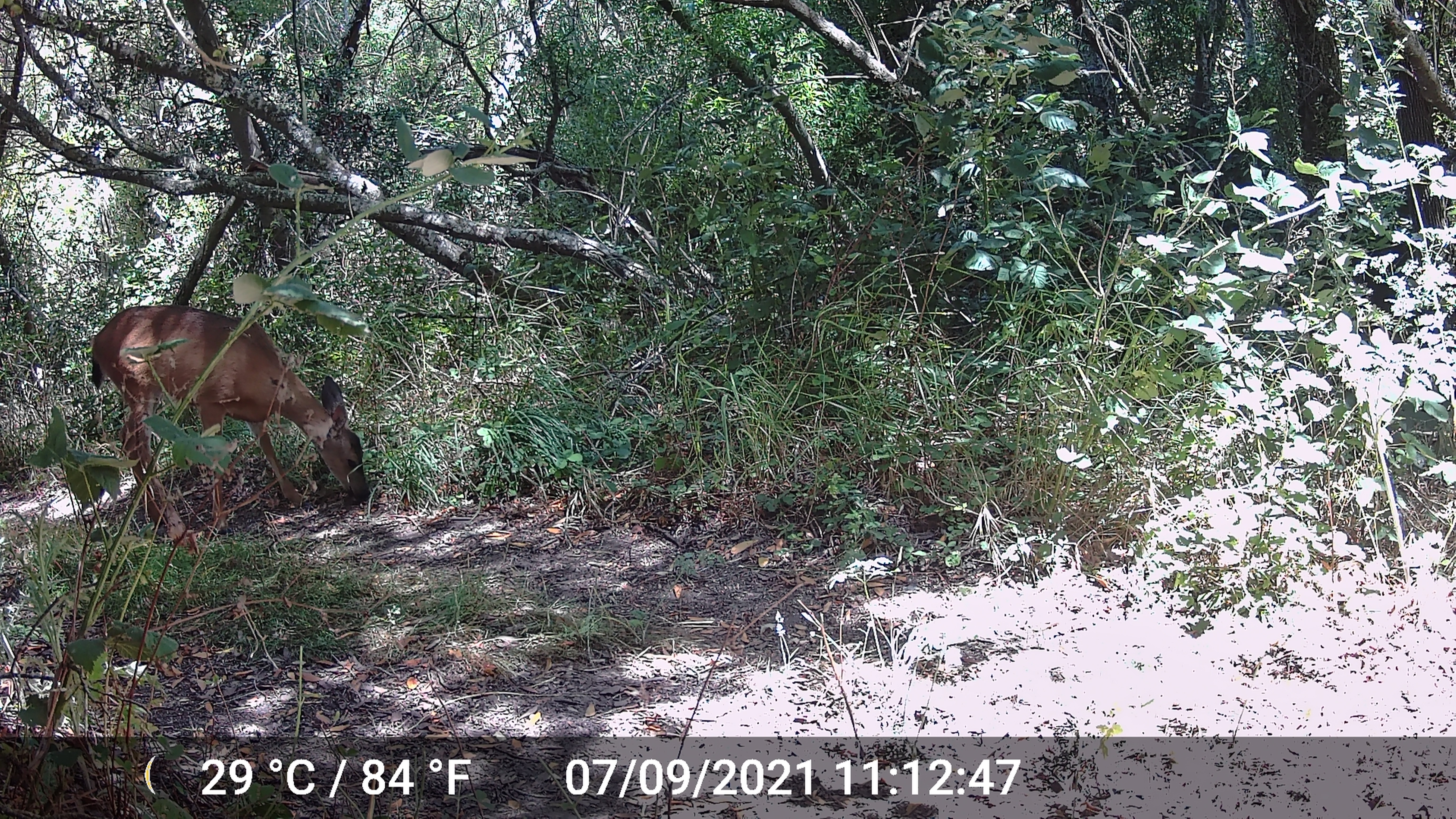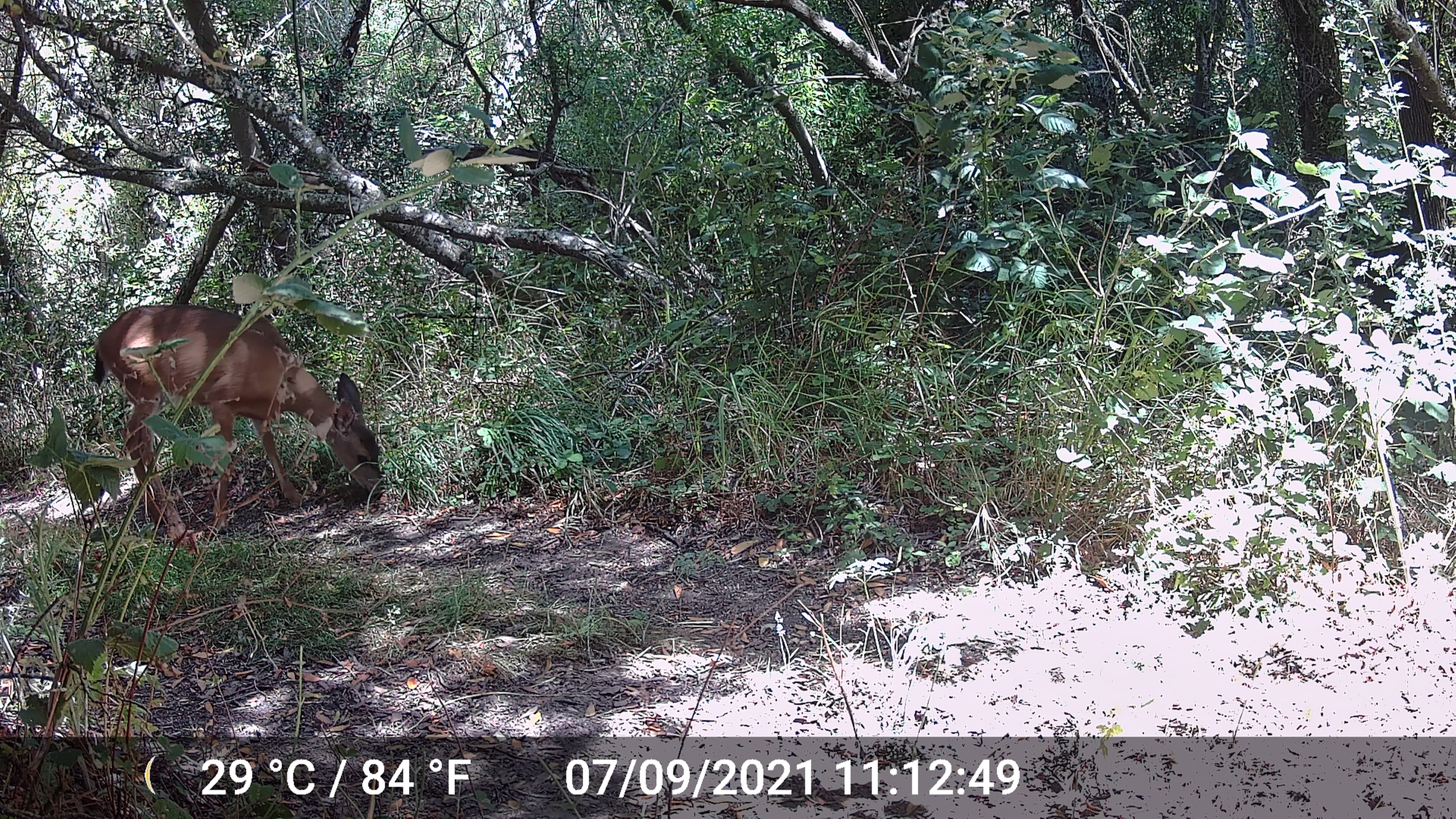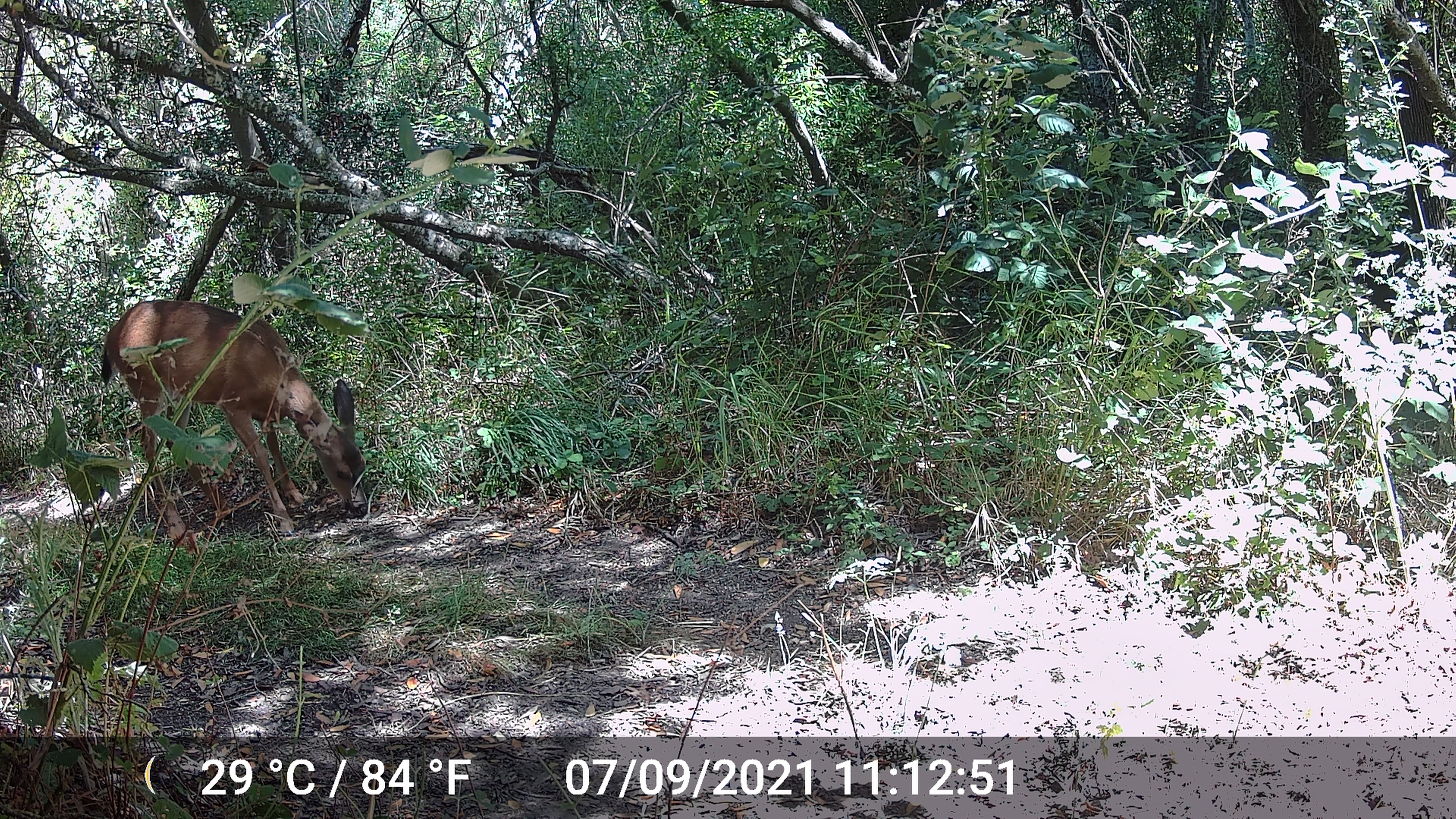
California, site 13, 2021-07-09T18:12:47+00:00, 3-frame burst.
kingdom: Animalia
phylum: Chordata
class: Mammalia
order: Artiodactyla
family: Cervidae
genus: Odocoileus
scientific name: Odocoileus hemionus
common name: mule deer